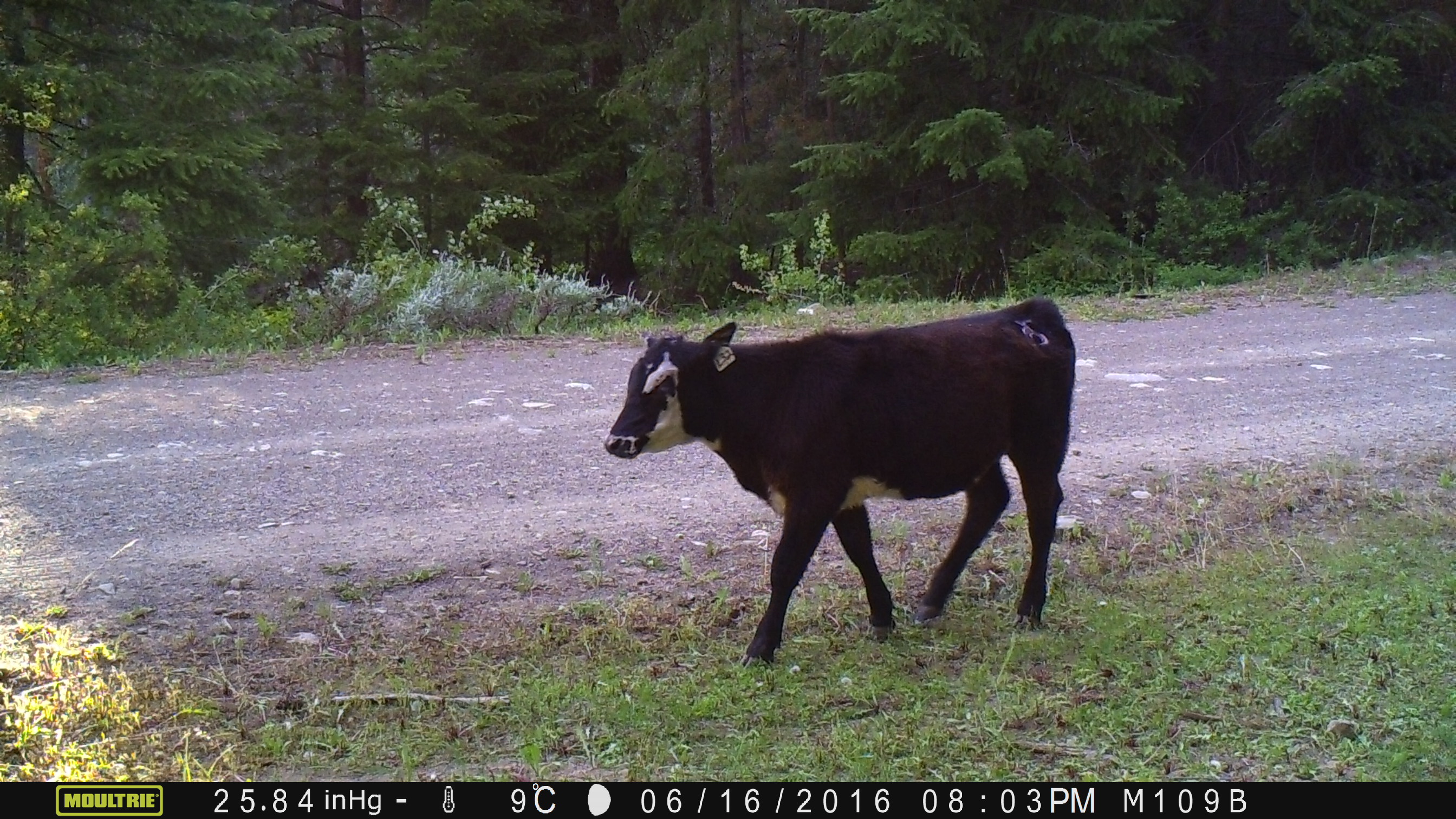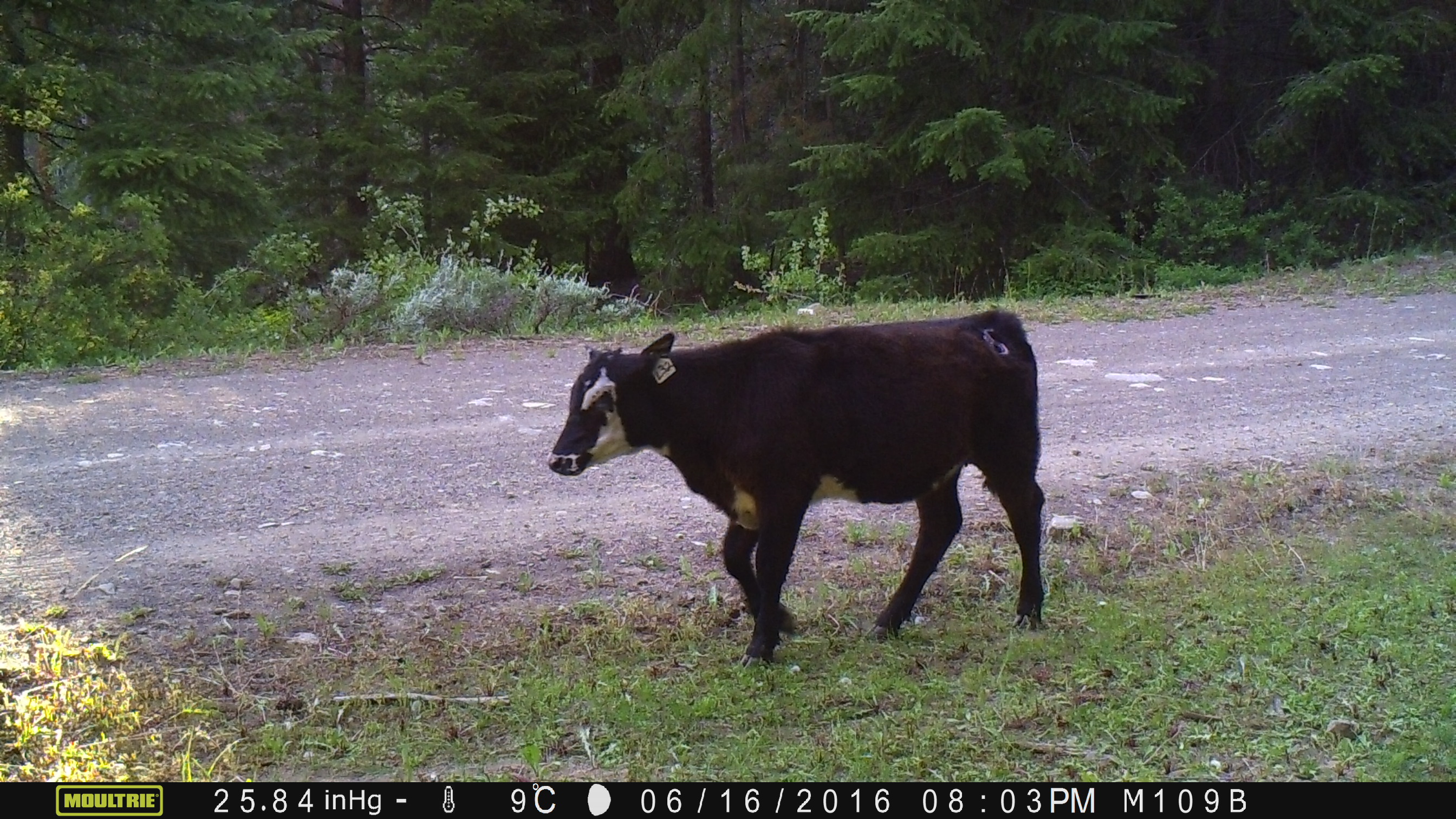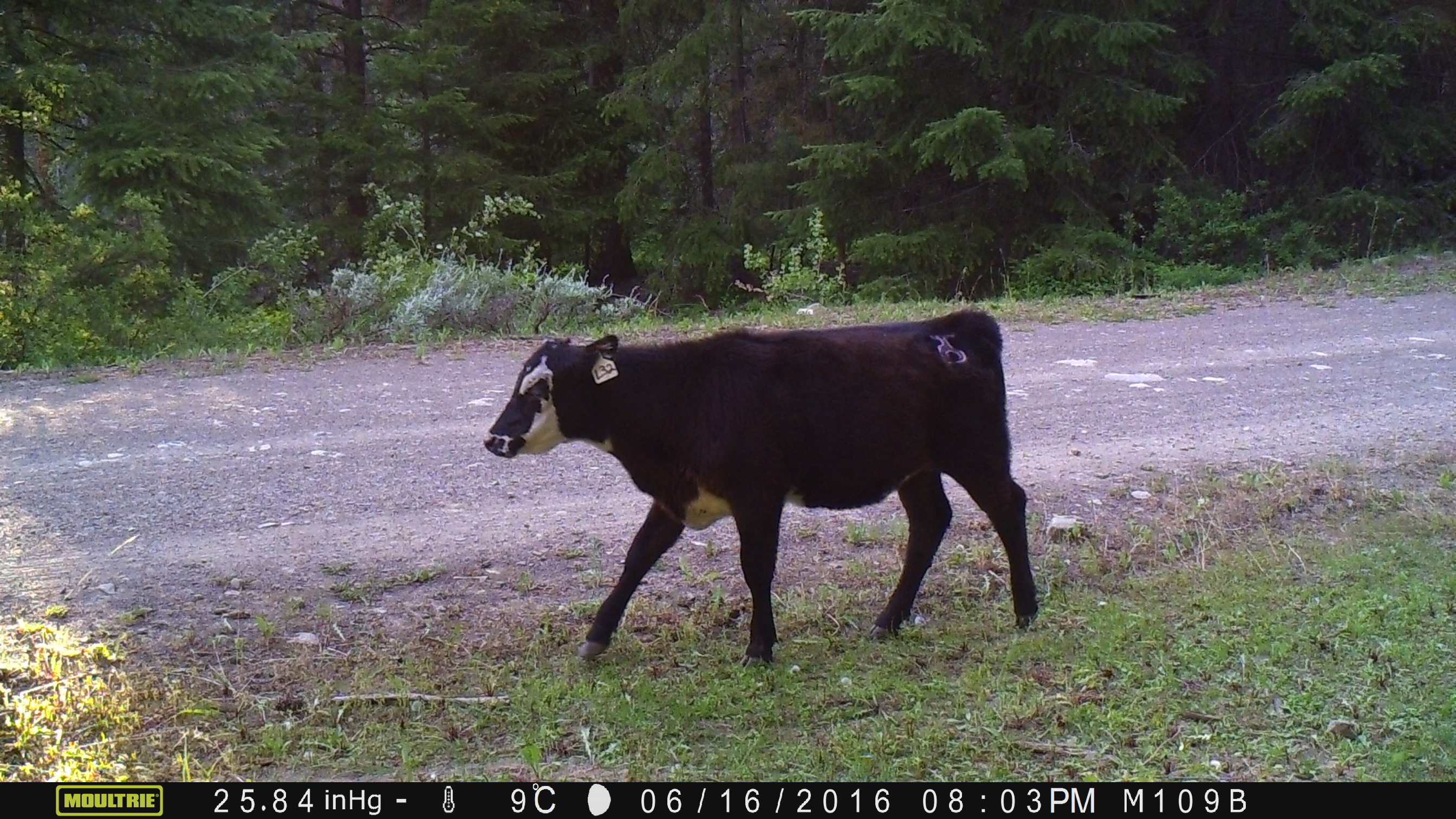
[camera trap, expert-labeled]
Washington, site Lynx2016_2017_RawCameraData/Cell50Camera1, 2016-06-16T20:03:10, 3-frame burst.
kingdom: Animalia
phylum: Chordata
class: Mammalia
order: Artiodactyla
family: Bovidae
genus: Bos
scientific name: Bos taurus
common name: domestic cattle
Domestic cattle (Bos taurus). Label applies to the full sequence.